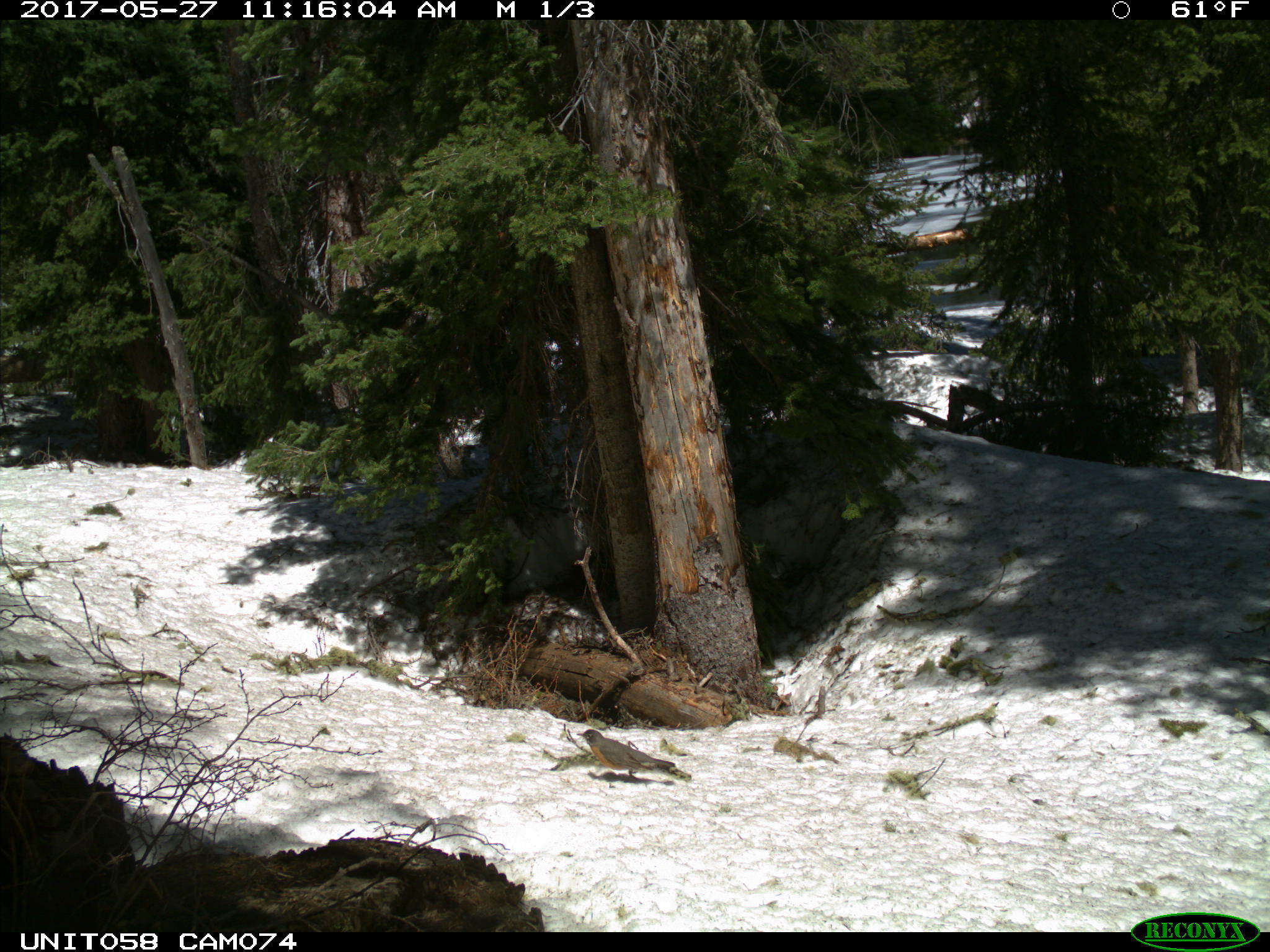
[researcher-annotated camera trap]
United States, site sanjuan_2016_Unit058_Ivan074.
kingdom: Animalia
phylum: Chordata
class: Aves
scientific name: Aves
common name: birds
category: unidentified bird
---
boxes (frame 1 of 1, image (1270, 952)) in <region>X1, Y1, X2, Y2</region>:
animal: <region>576, 728, 677, 781</region>